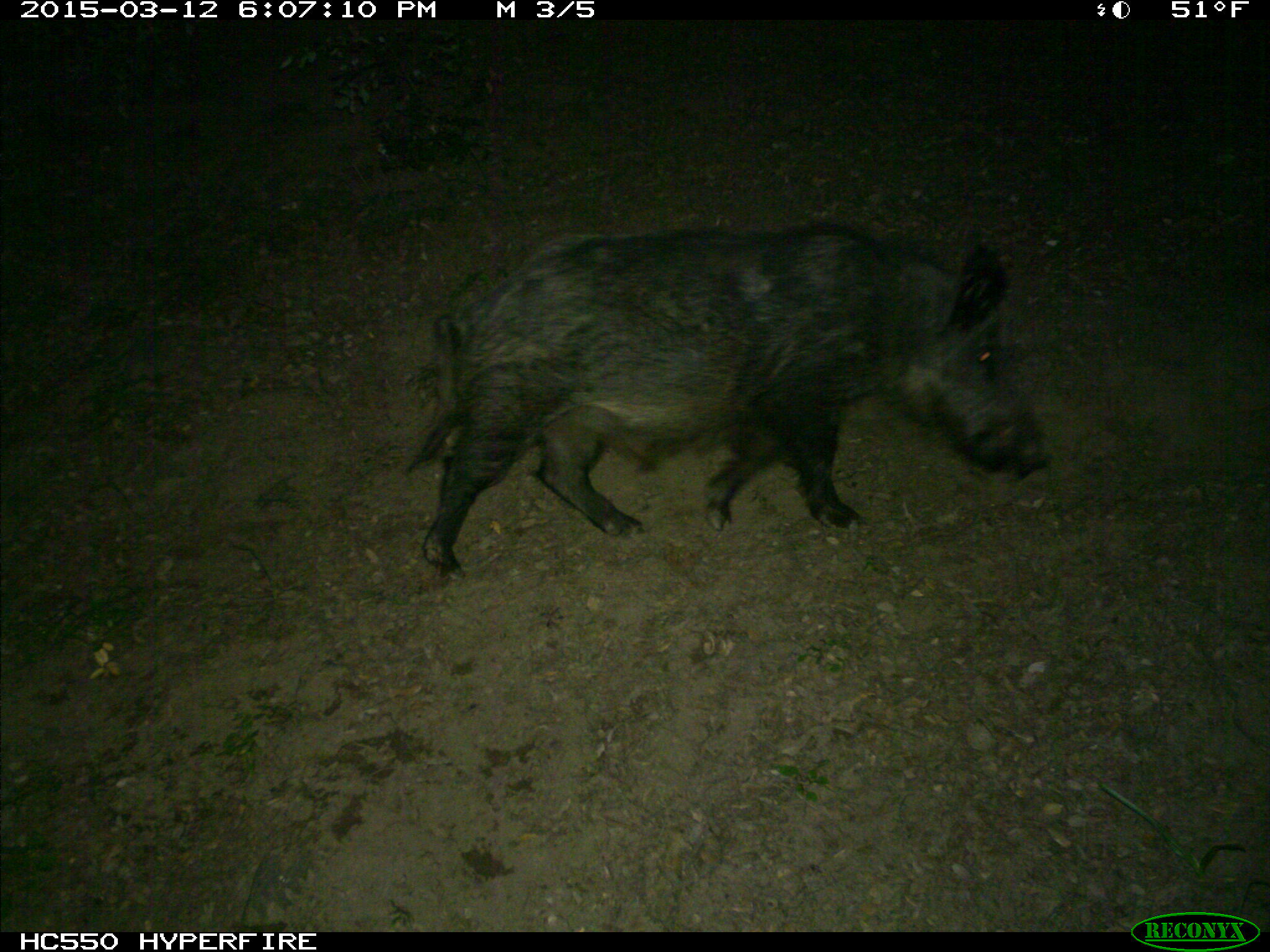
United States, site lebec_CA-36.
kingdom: Animalia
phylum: Chordata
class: Mammalia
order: Artiodactyla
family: Suidae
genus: Sus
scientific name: Sus scrofa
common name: wild boar